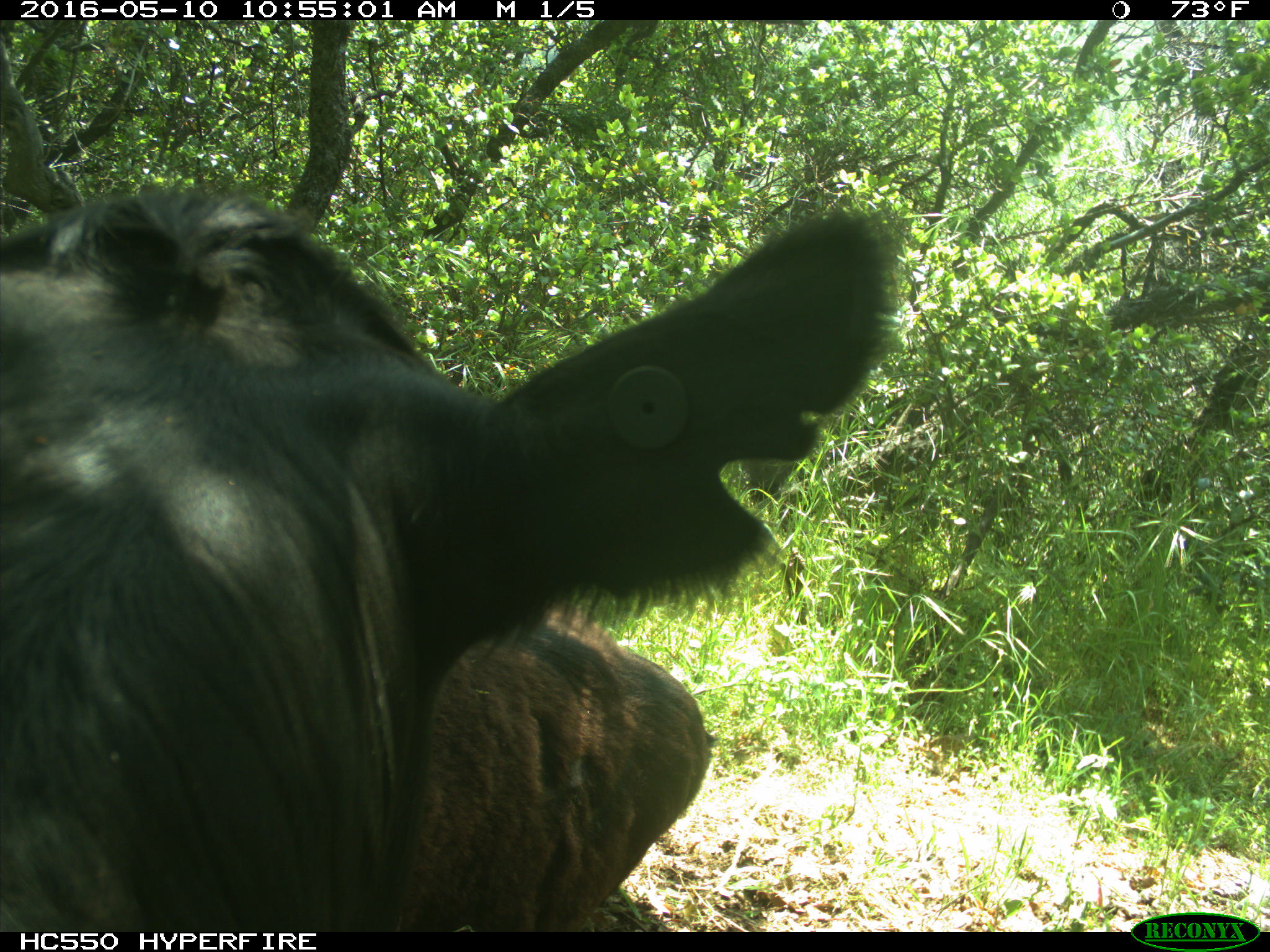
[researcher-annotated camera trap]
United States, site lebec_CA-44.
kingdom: Animalia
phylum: Chordata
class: Mammalia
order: Artiodactyla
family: Bovidae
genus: Bos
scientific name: Bos taurus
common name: domestic cow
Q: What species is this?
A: Bos taurus (domestic cow).